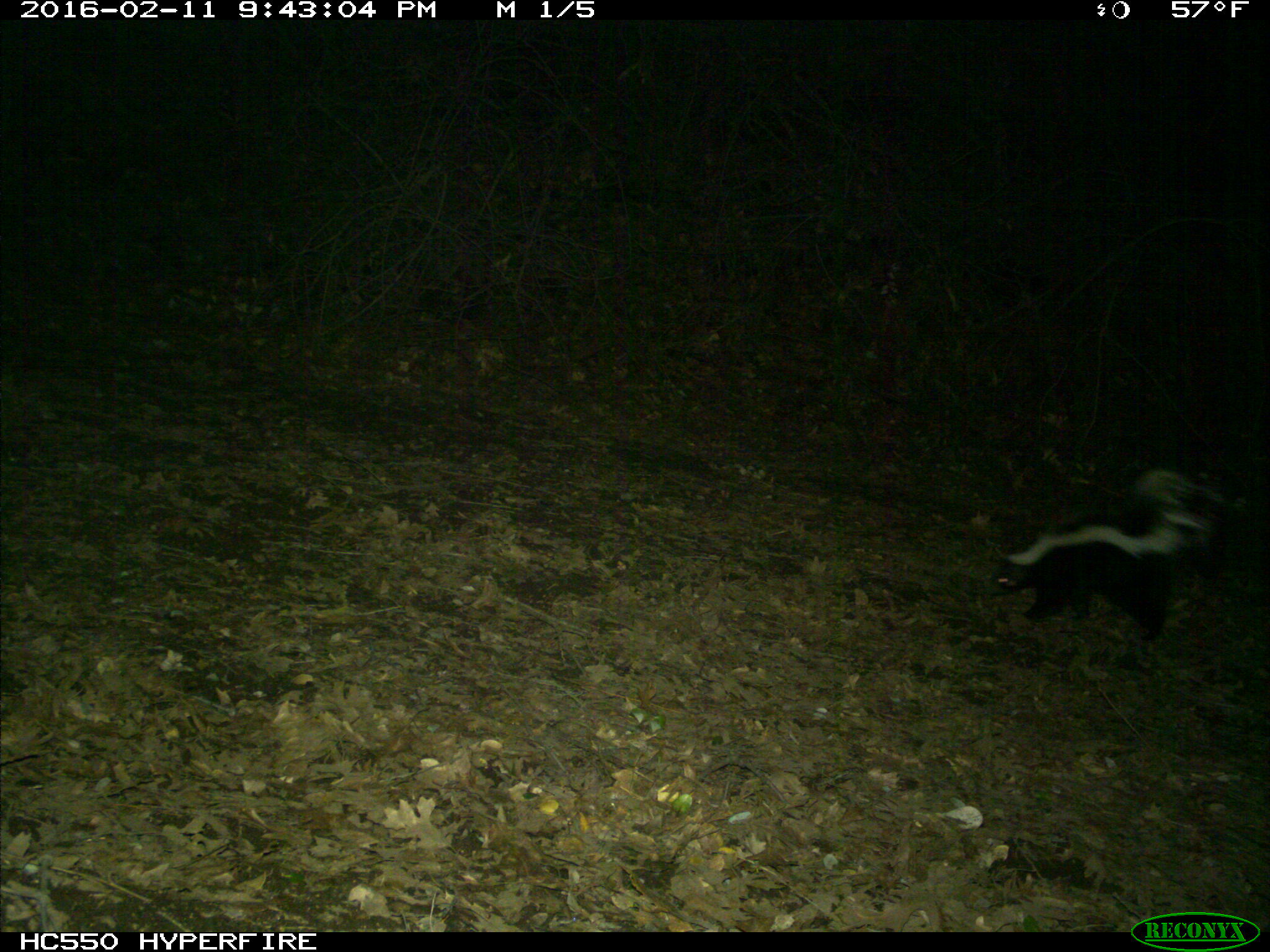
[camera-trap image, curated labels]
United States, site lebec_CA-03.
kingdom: Animalia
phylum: Chordata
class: Mammalia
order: Carnivora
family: Mephitidae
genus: Mephitis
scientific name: Mephitis mephitis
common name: striped skunk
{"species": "Mephitis mephitis (striped skunk)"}